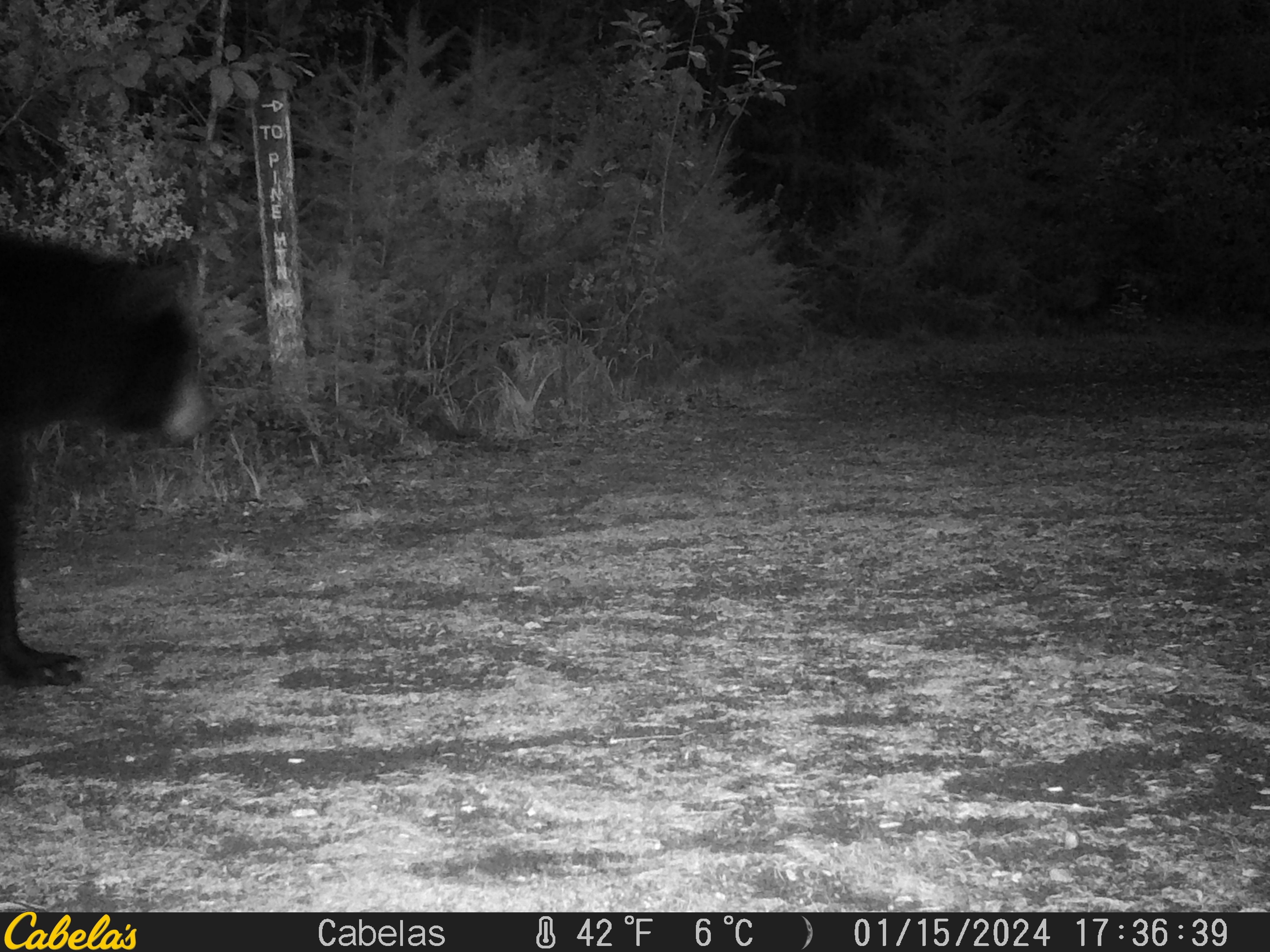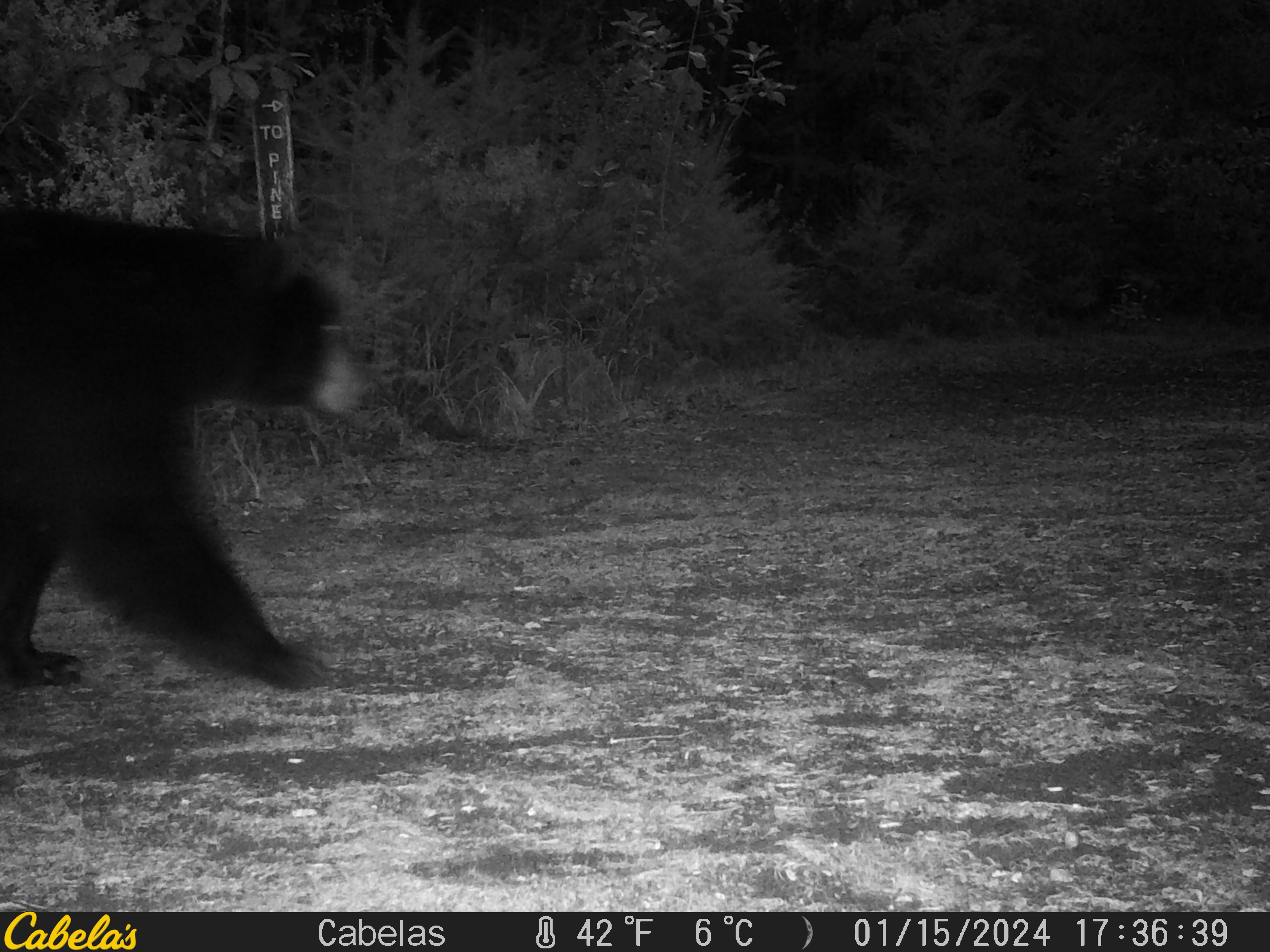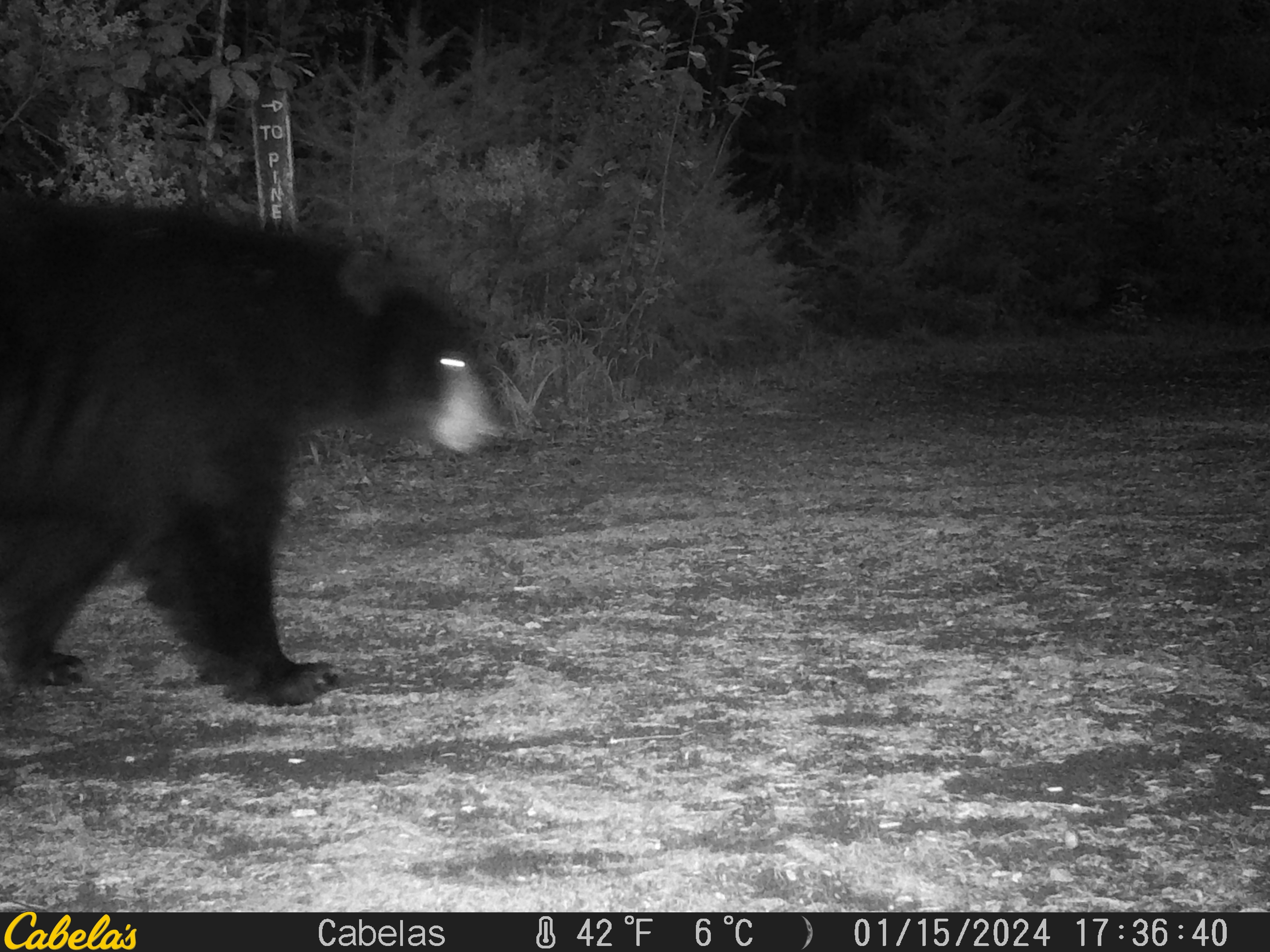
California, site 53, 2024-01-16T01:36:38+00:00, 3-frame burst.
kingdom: Animalia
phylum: Chordata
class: Mammalia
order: Carnivora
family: Ursidae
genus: Ursus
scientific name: Ursus americanus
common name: american black bear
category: black bear